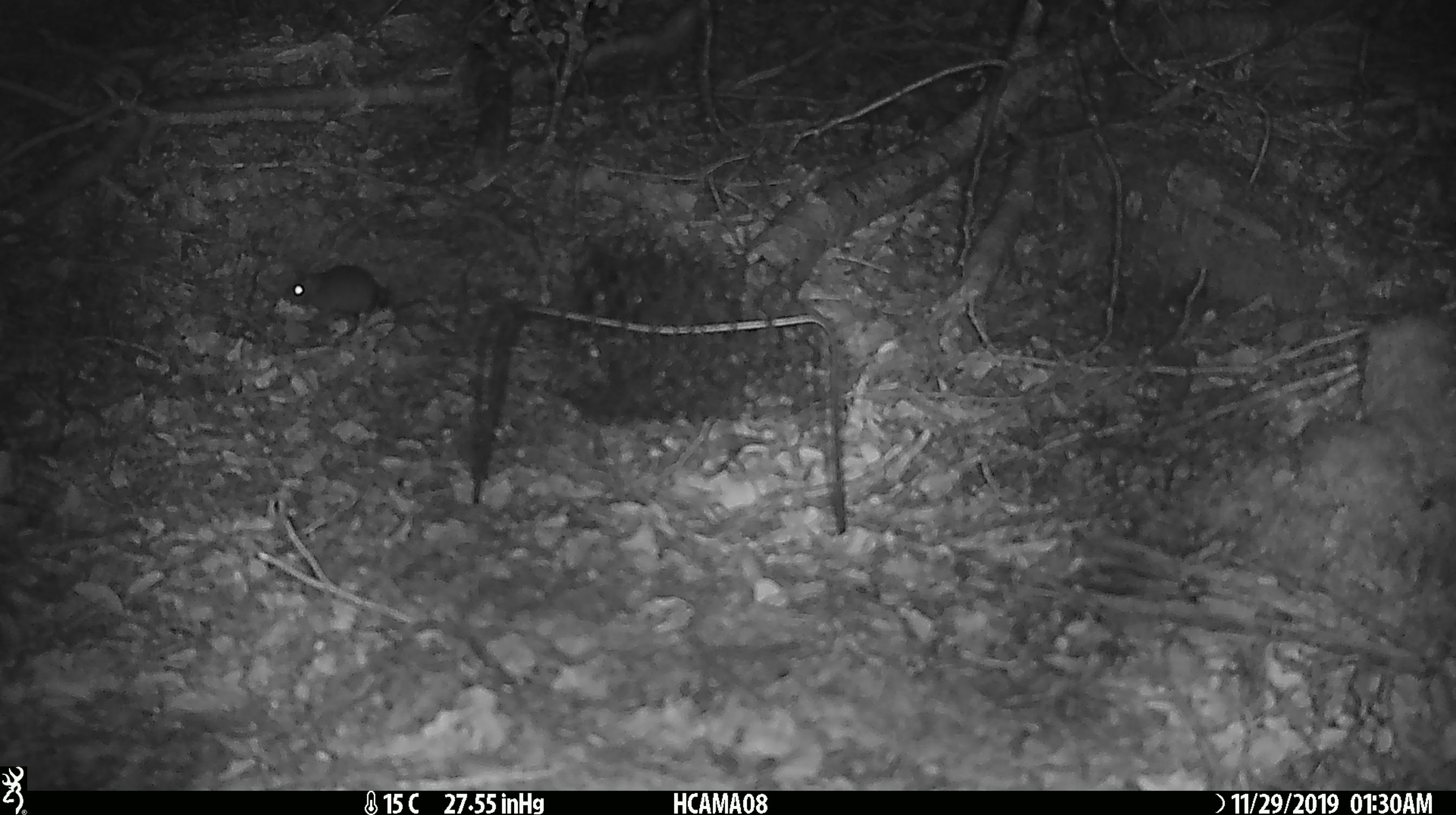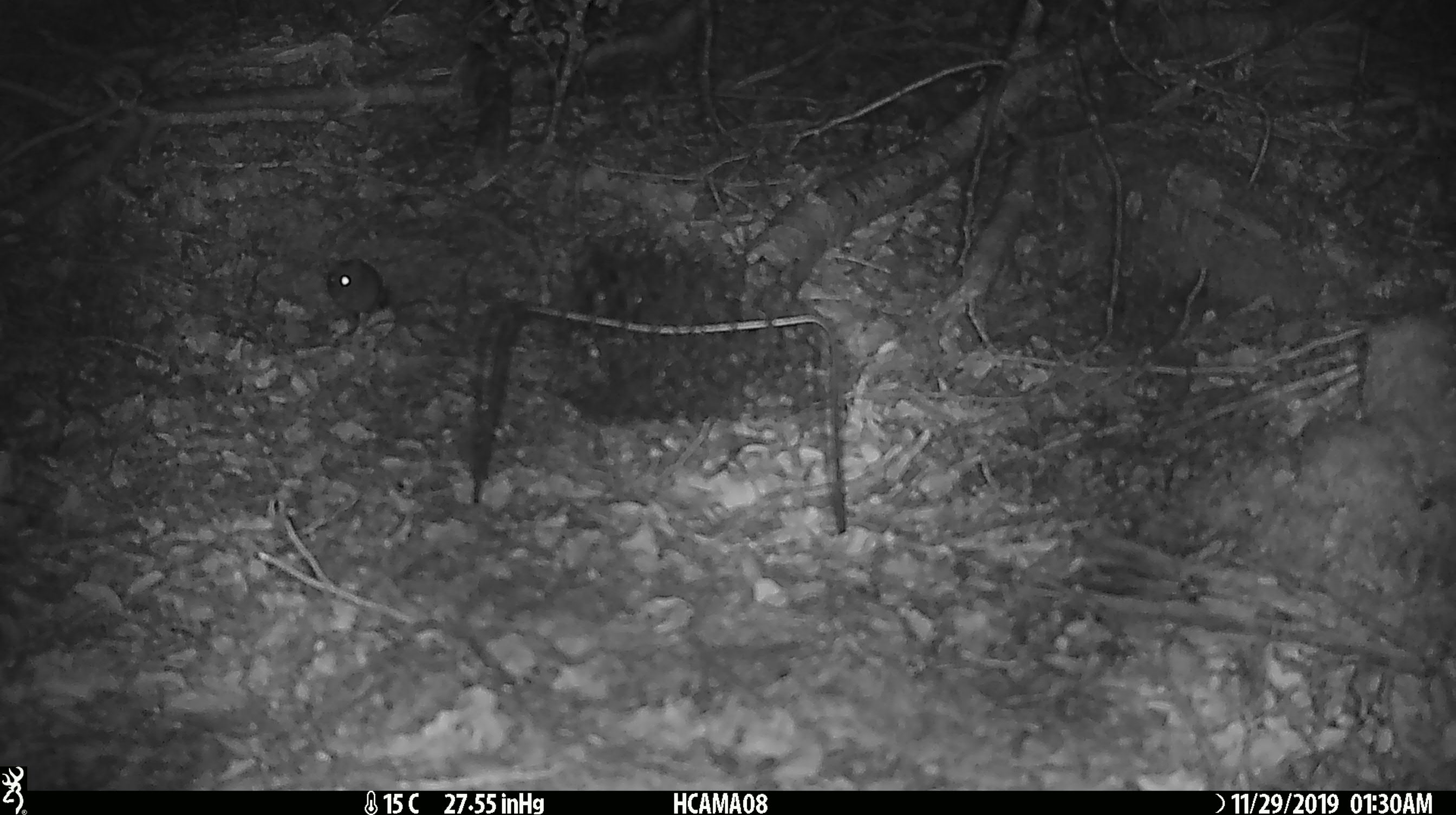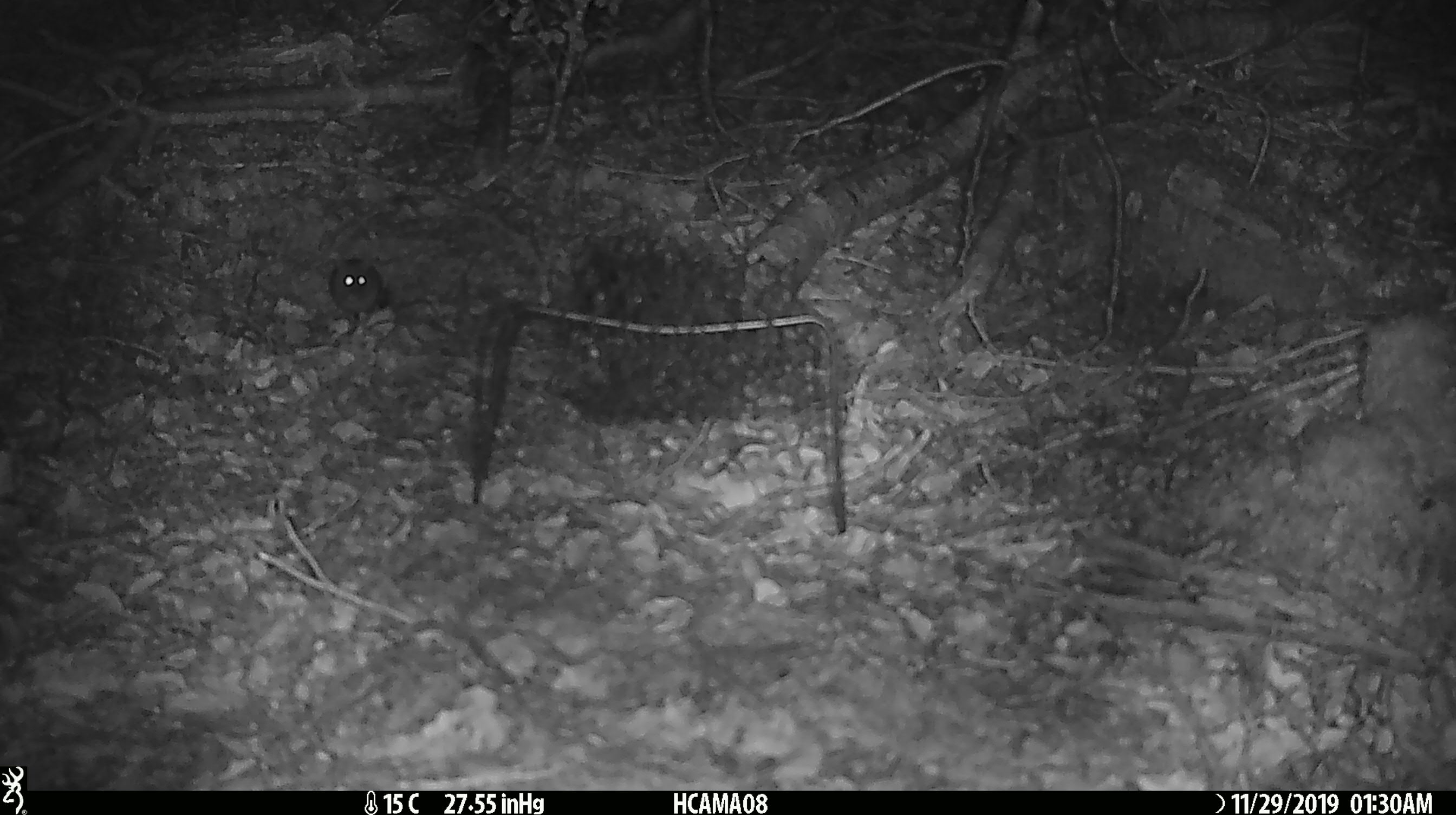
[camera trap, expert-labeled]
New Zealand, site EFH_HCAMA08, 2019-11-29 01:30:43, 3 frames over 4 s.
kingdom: Animalia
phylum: Chordata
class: Mammalia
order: Rodentia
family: Muridae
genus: Mus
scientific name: Mus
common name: mouse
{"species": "mouse (Mus)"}